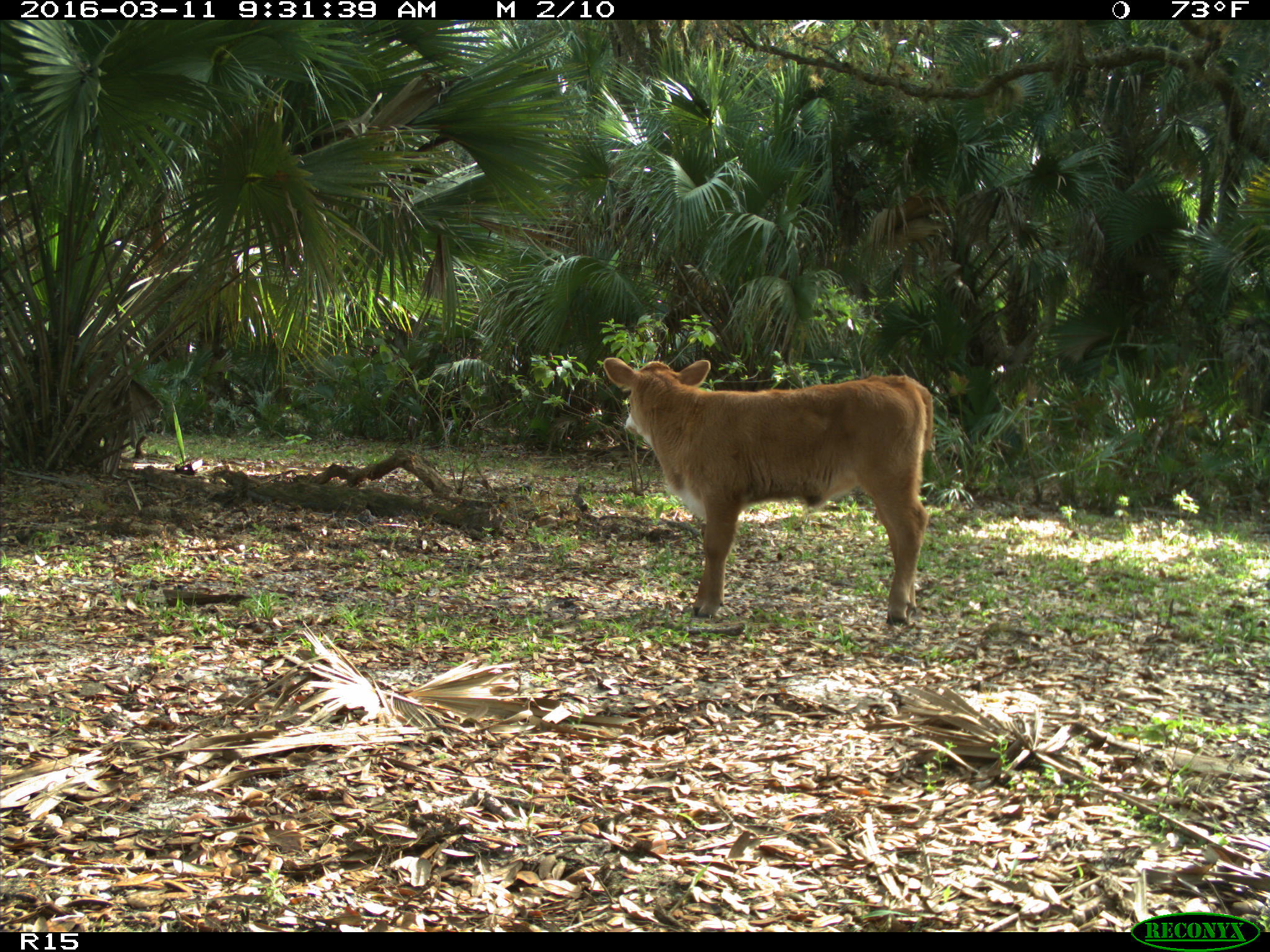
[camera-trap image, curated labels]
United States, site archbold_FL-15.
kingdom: Animalia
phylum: Chordata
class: Mammalia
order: Artiodactyla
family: Bovidae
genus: Bos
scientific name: Bos taurus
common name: domestic cow